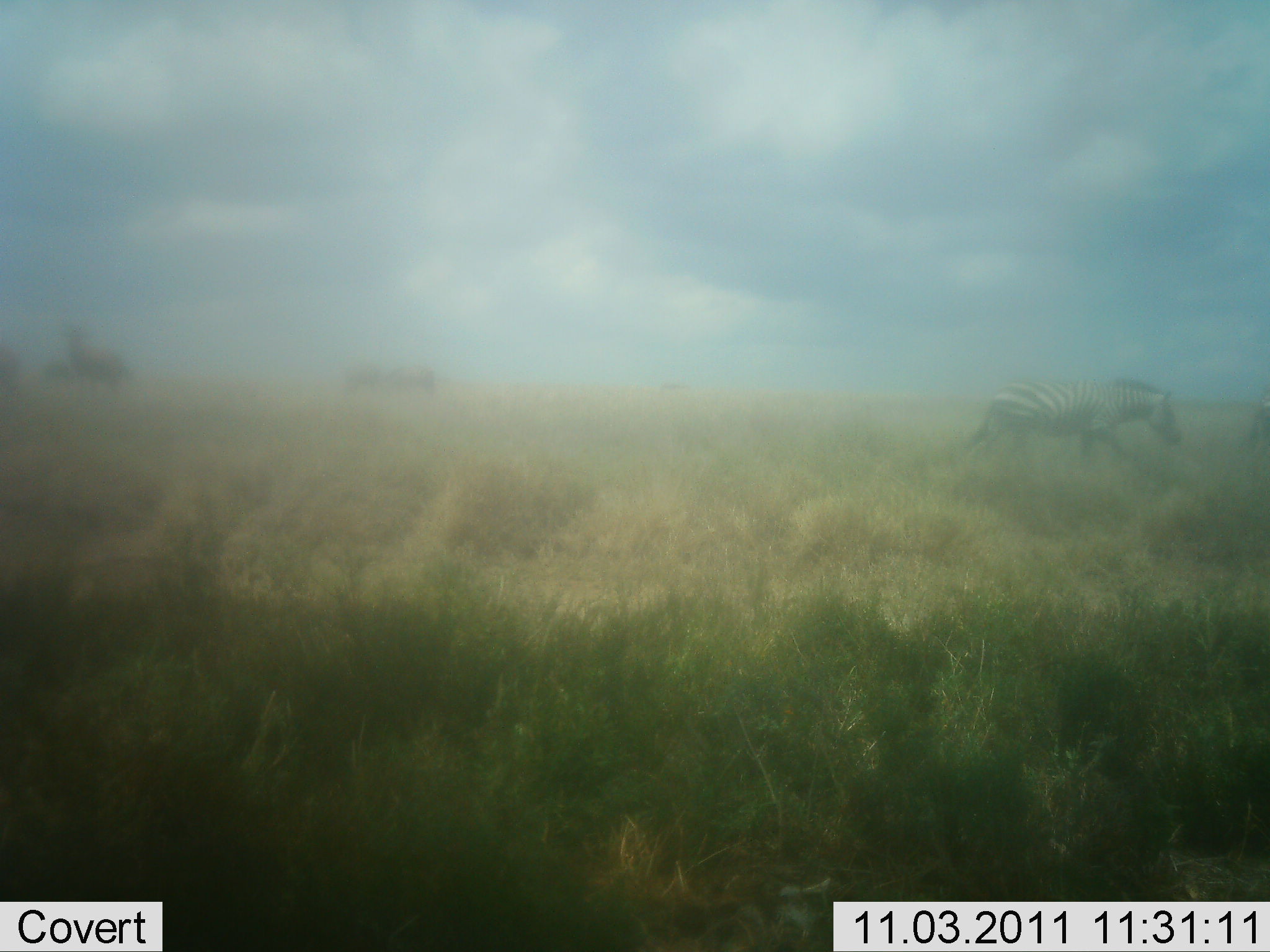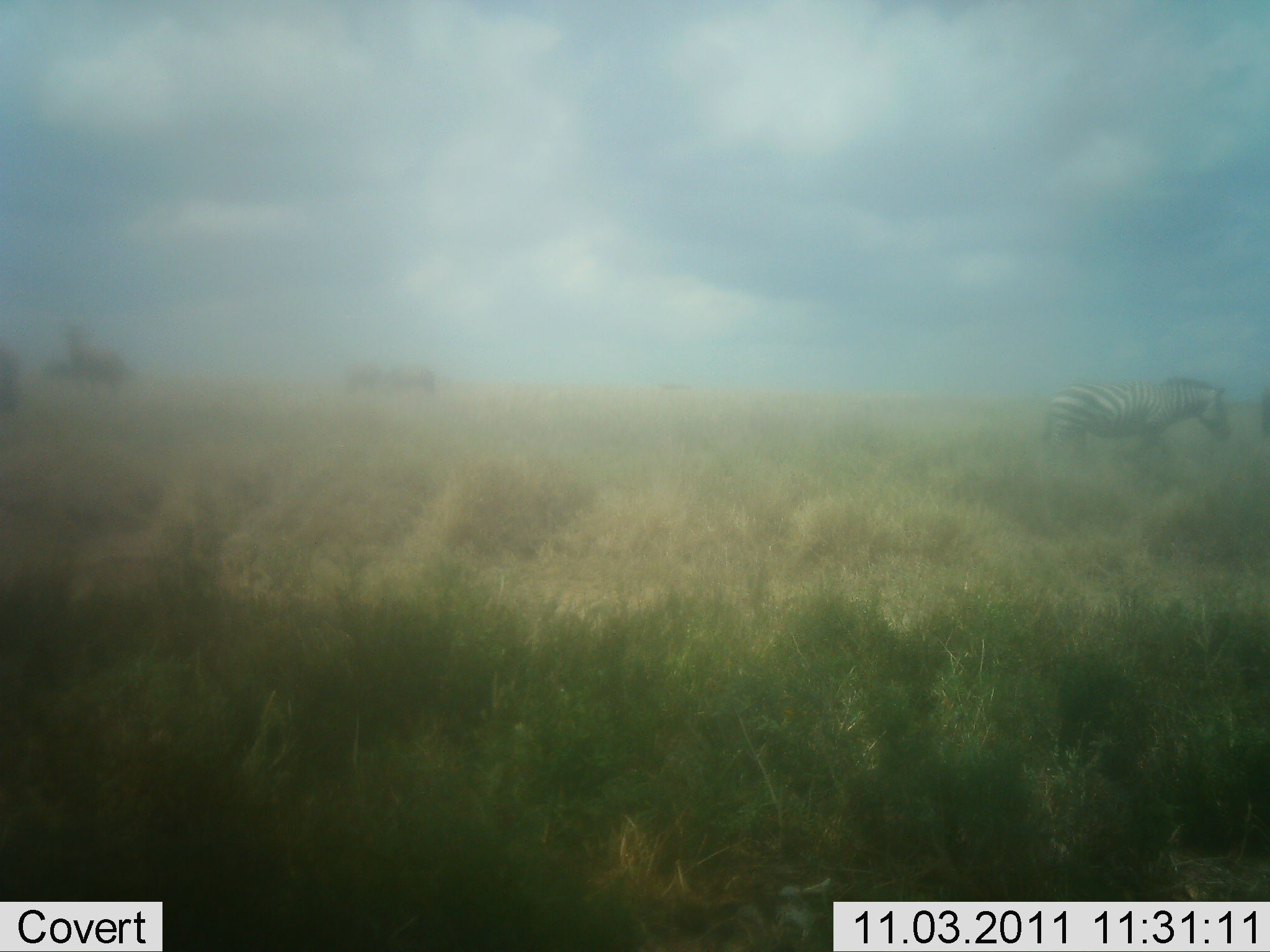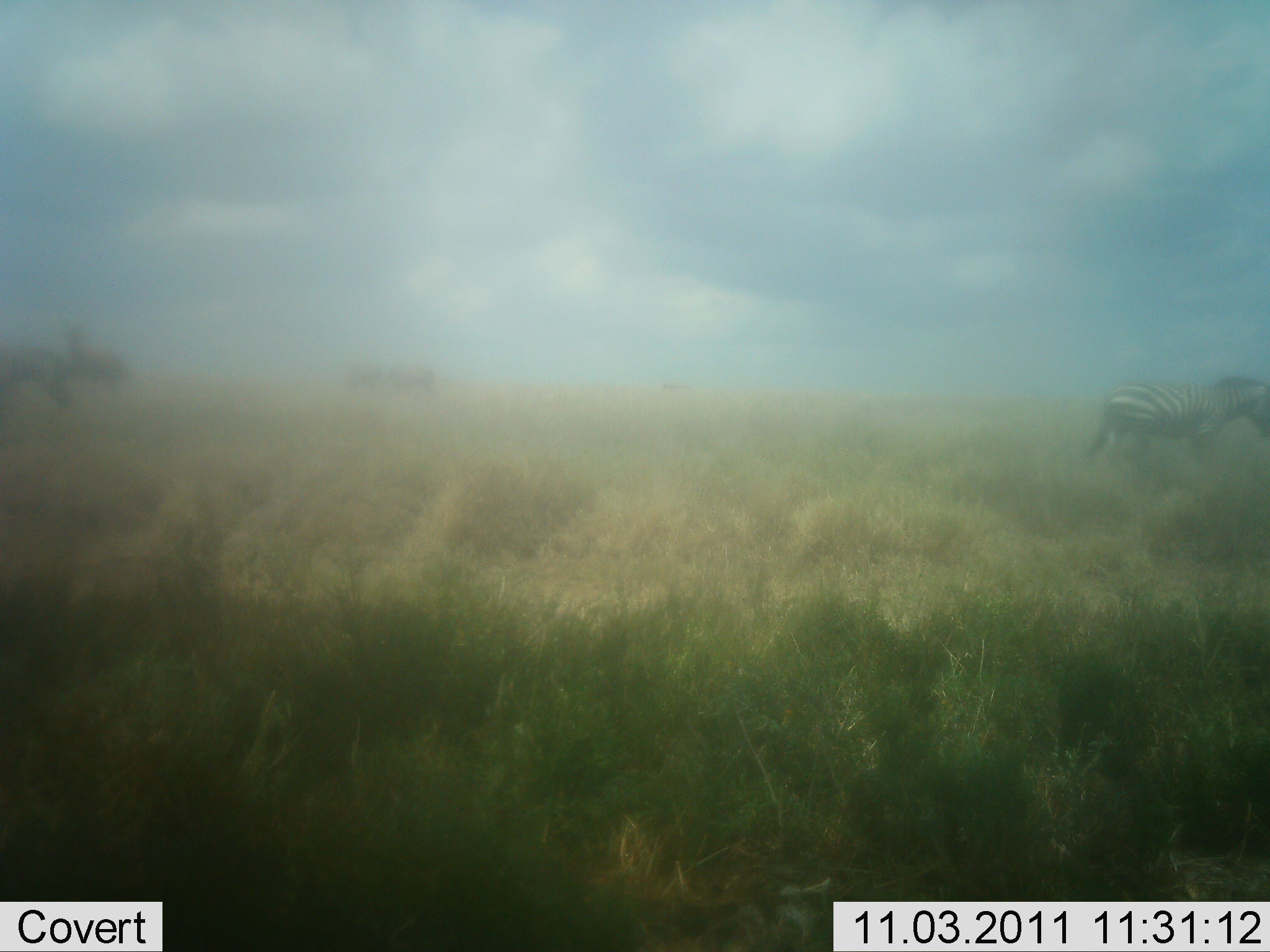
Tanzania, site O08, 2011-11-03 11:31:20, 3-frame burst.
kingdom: Animalia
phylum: Chordata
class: Mammalia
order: Perissodactyla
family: Equidae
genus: Equus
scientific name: Equus quagga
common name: plains zebra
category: zebra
Zebra (plains zebra) (Equus quagga), count 2. Behavior (volunteer vote fractions): standing 14%, resting 0%, moving 93%, interacting 0%. Young present (vote fraction): 0%. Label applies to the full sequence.